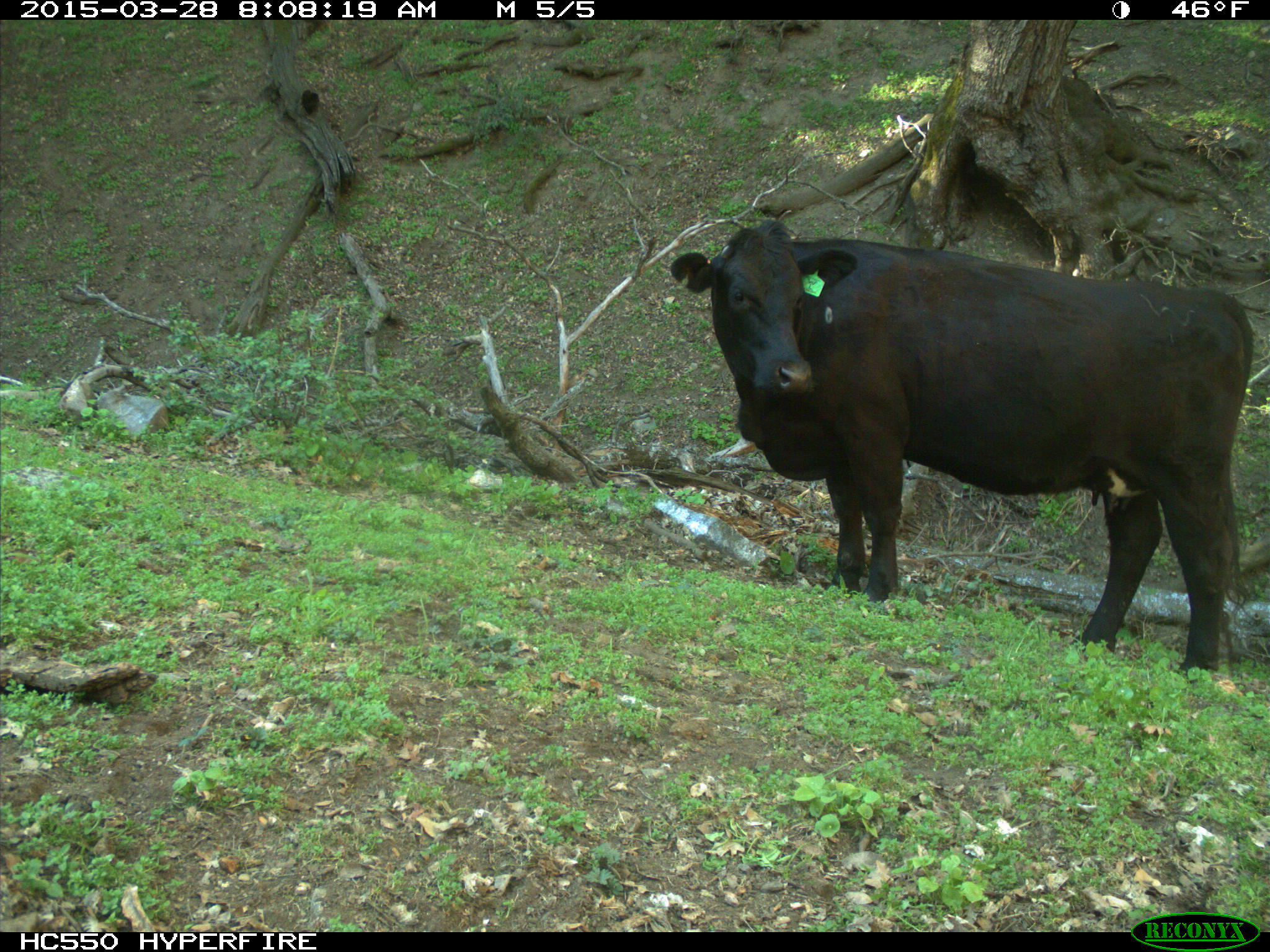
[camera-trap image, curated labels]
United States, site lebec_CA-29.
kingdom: Animalia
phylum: Chordata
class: Mammalia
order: Artiodactyla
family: Bovidae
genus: Bos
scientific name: Bos taurus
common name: domestic cow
Bos taurus (domestic cow).